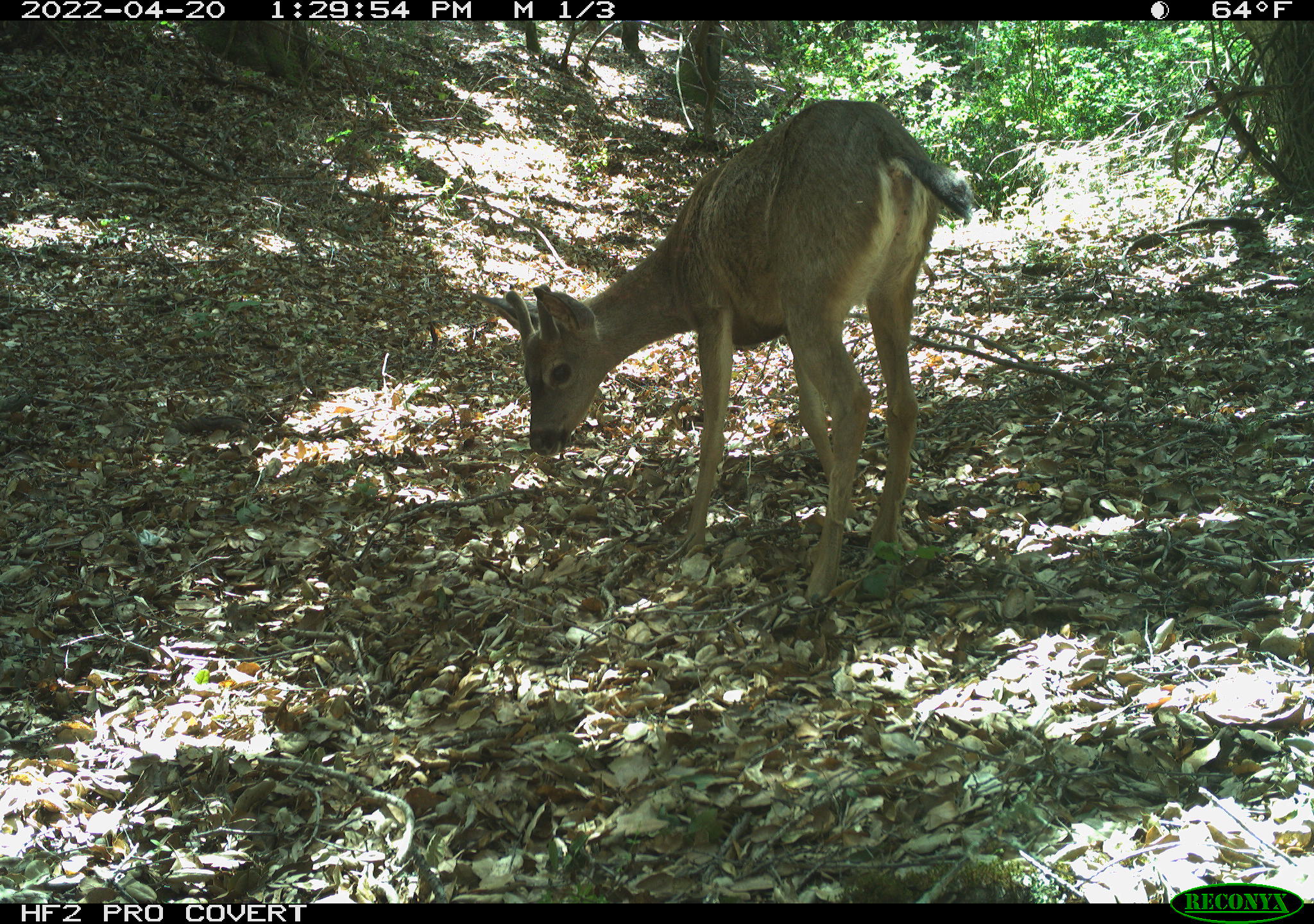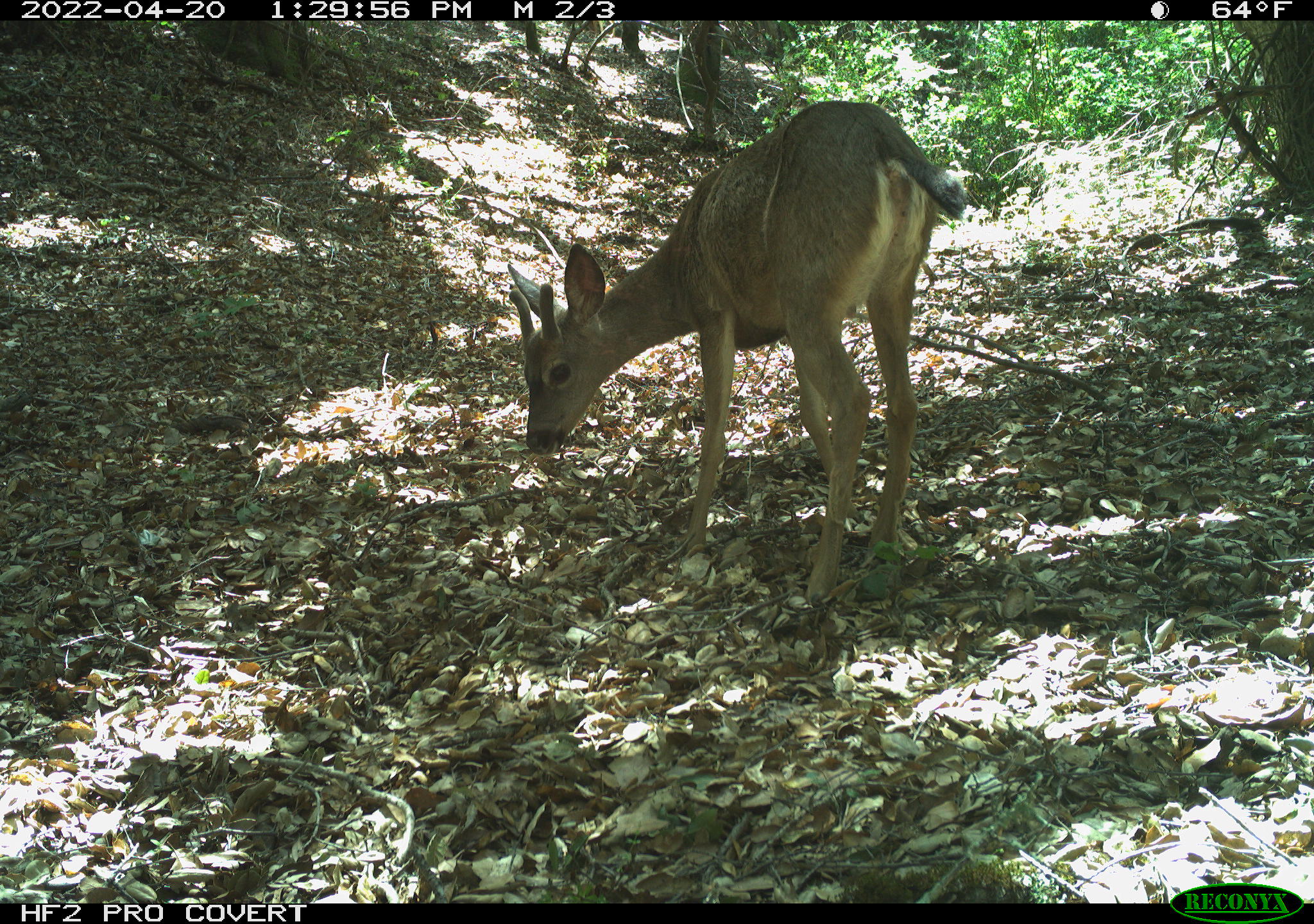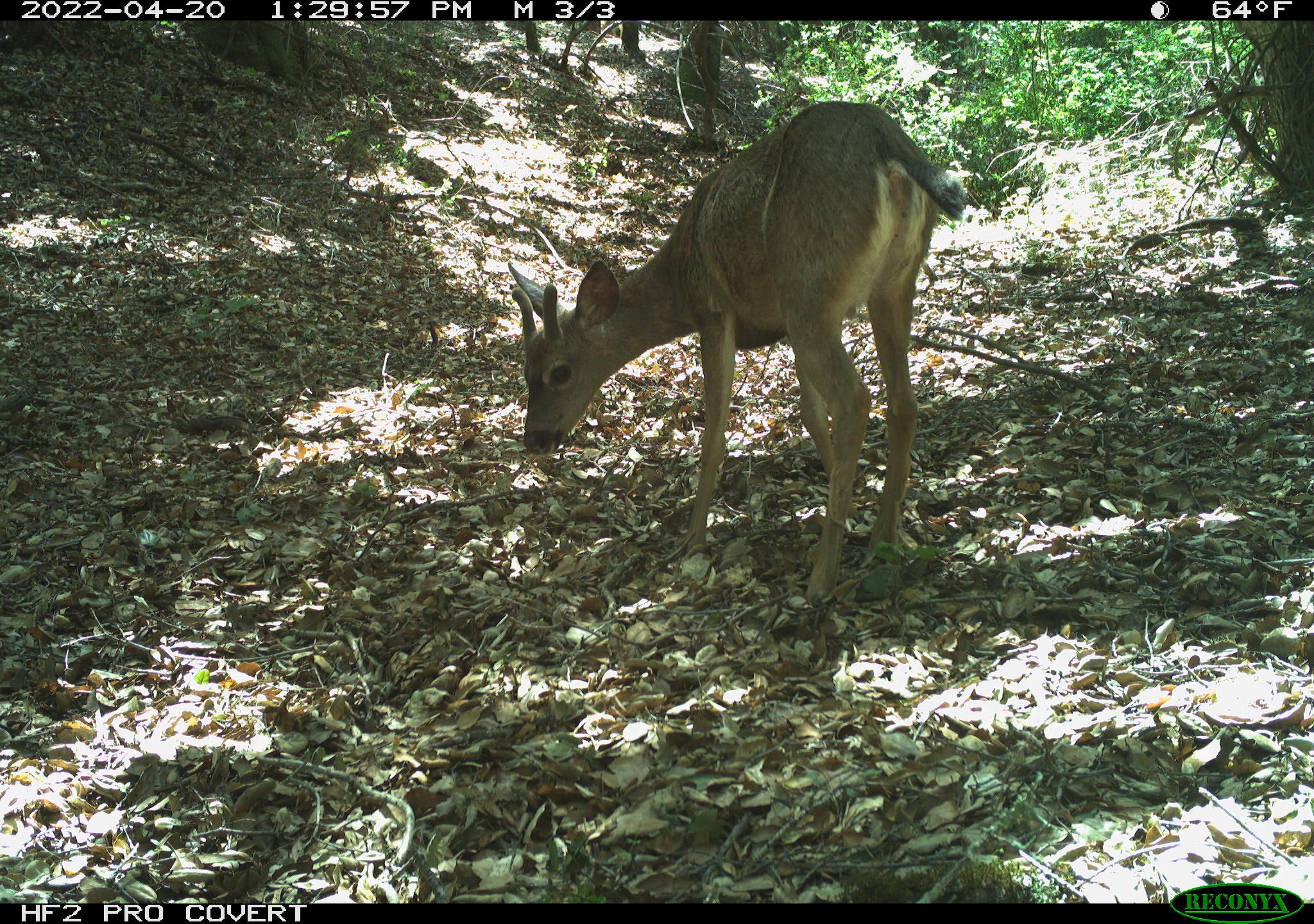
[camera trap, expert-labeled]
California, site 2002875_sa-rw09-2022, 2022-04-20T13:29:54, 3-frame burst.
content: unidentified animal